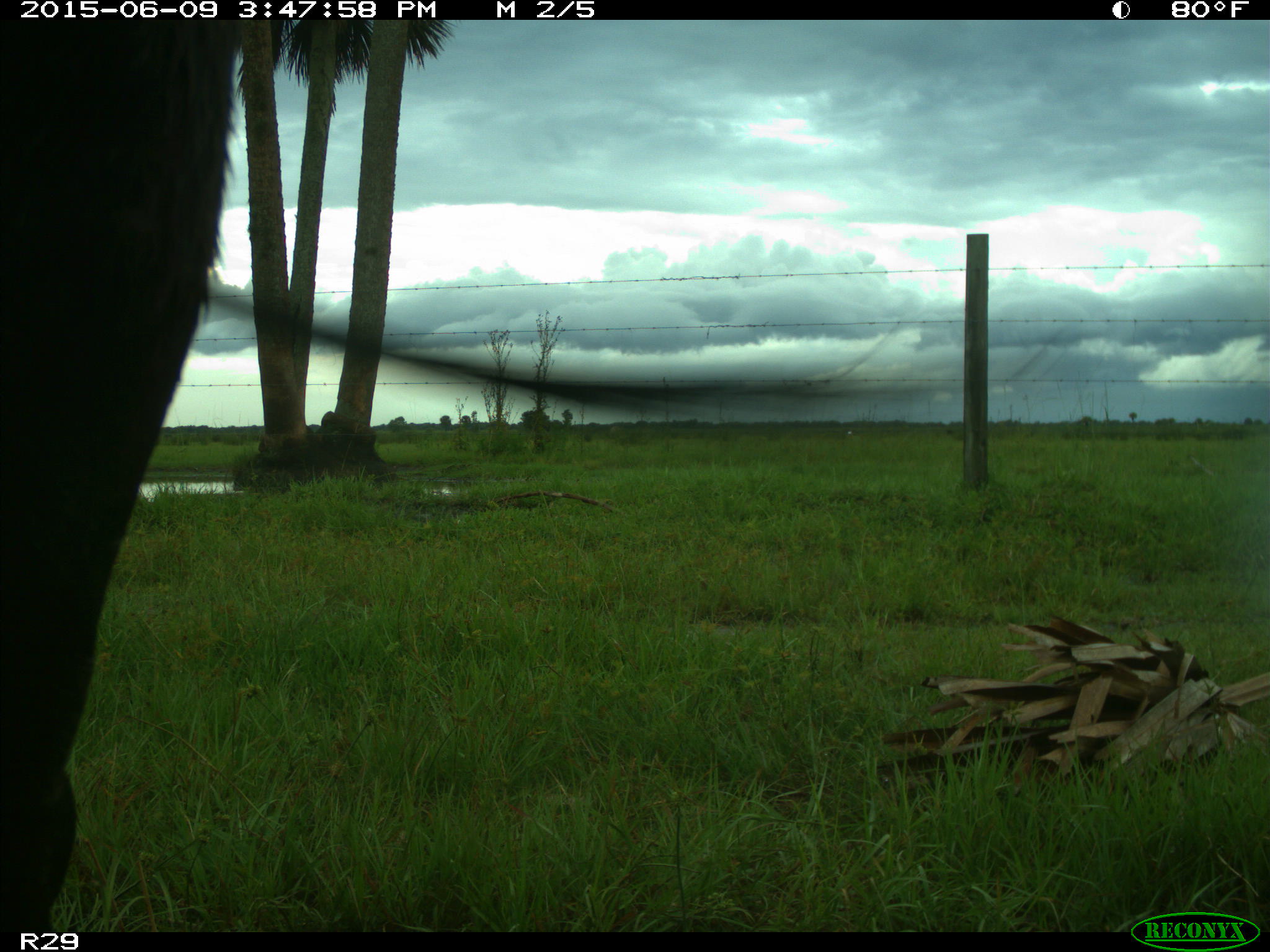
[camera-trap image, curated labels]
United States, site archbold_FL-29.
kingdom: Animalia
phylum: Chordata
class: Mammalia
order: Artiodactyla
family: Bovidae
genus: Bos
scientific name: Bos taurus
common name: domestic cow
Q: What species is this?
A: Bos taurus (domestic cow).